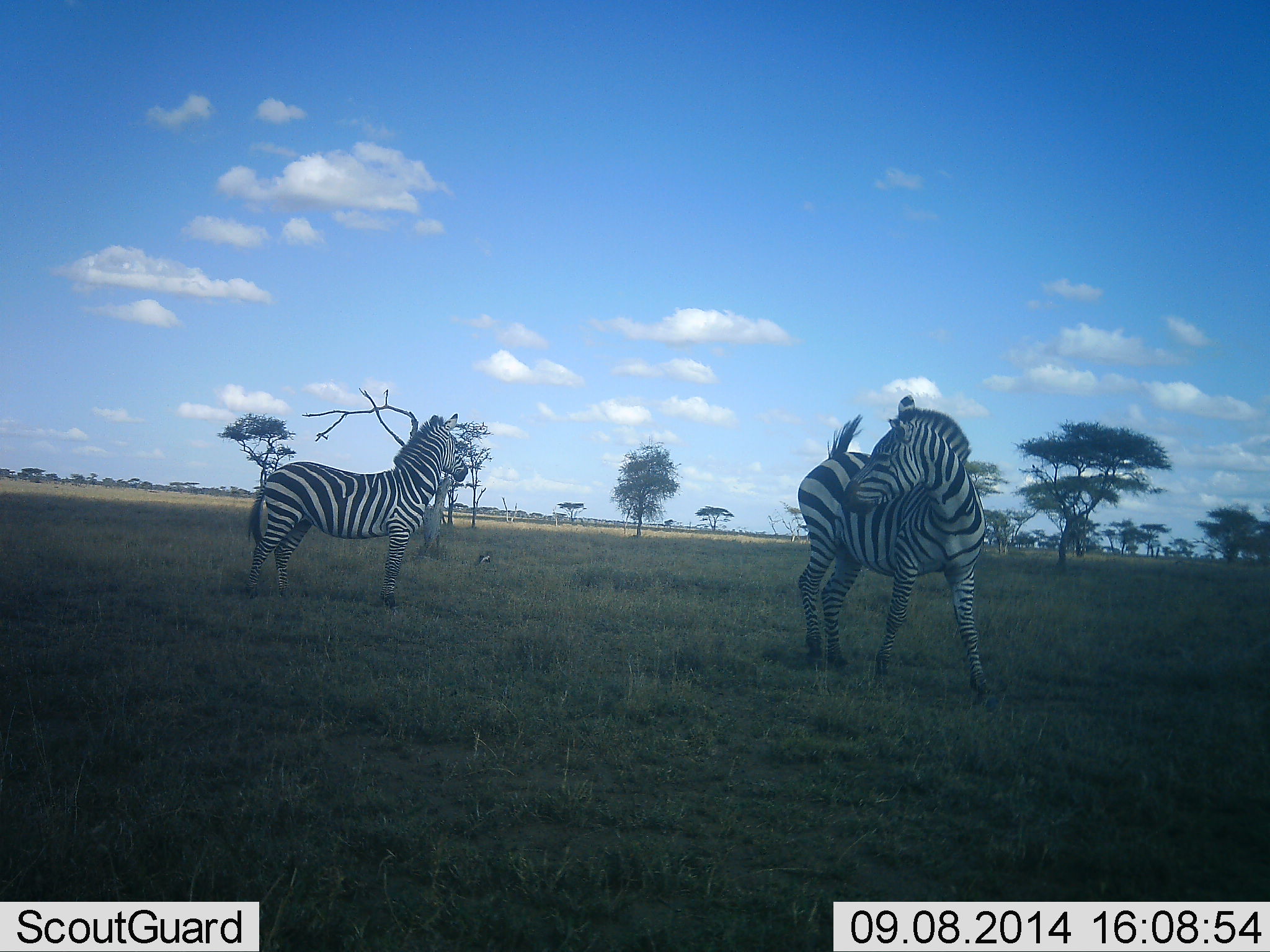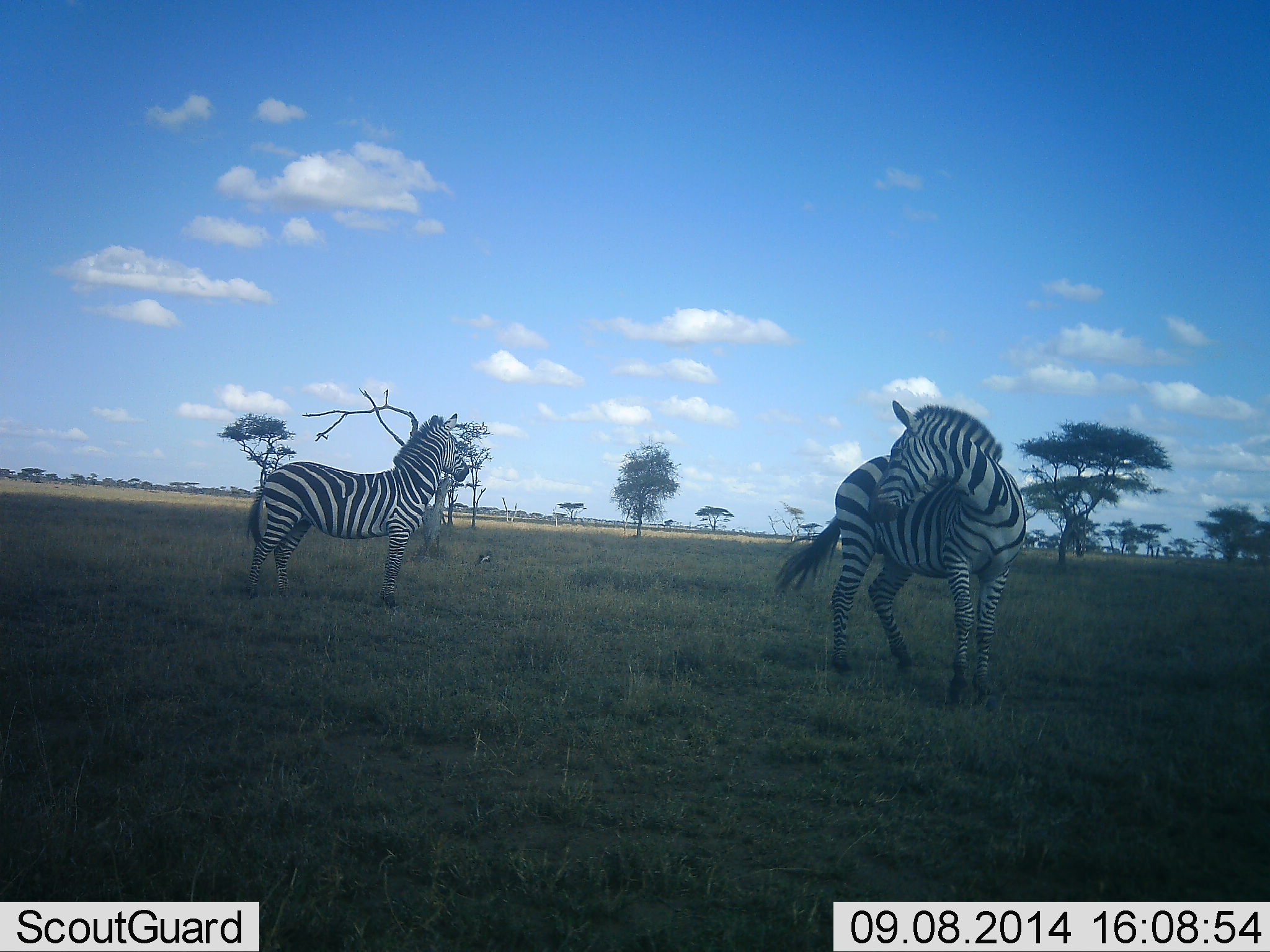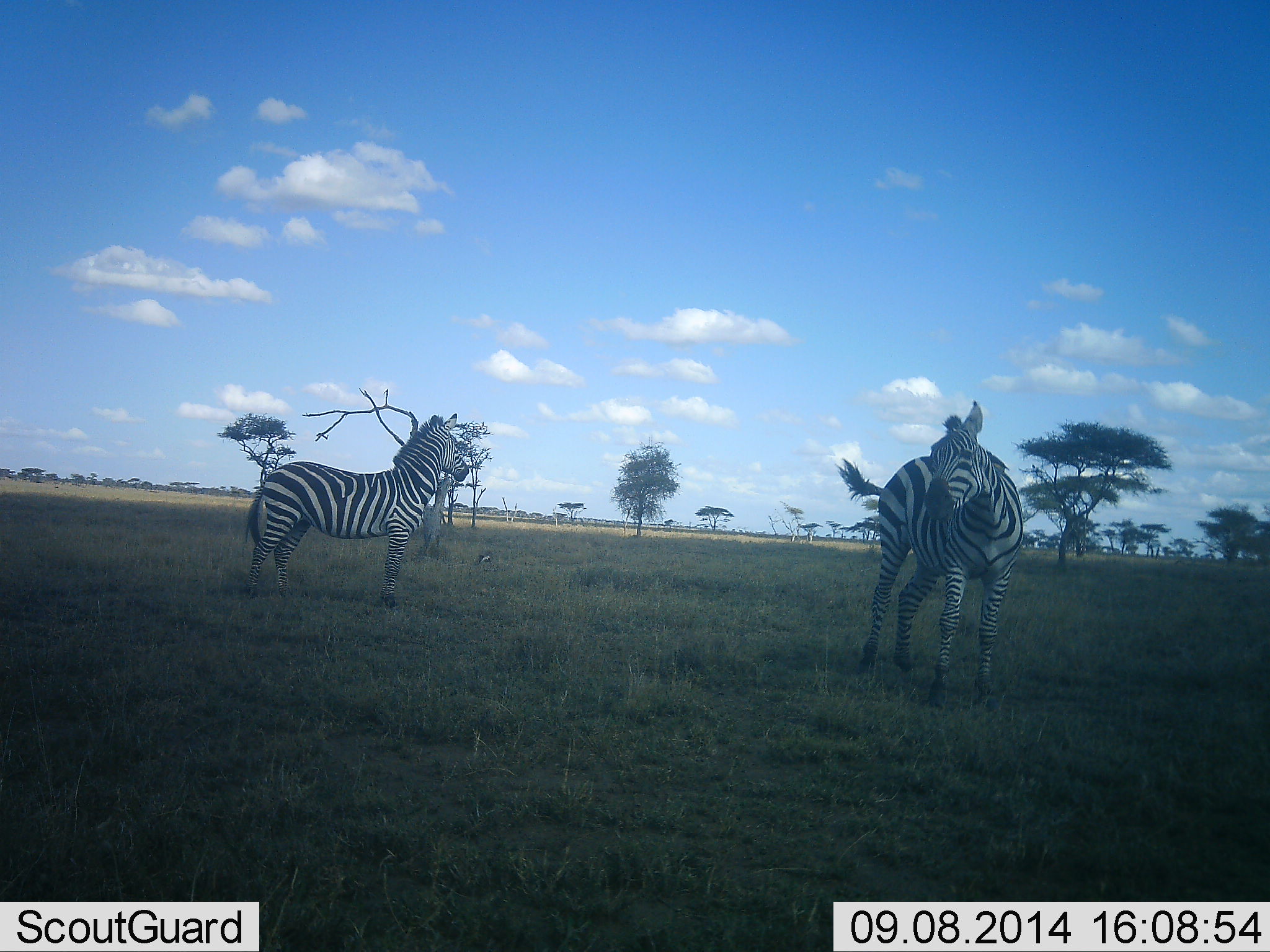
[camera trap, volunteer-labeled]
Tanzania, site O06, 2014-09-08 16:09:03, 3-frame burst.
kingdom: Animalia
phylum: Chordata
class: Mammalia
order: Perissodactyla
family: Equidae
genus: Equus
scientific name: Equus quagga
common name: plains zebra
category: zebra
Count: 2.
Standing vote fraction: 90%.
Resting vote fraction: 0%.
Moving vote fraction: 20%.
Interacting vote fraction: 30%.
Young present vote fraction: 0%.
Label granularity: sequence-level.